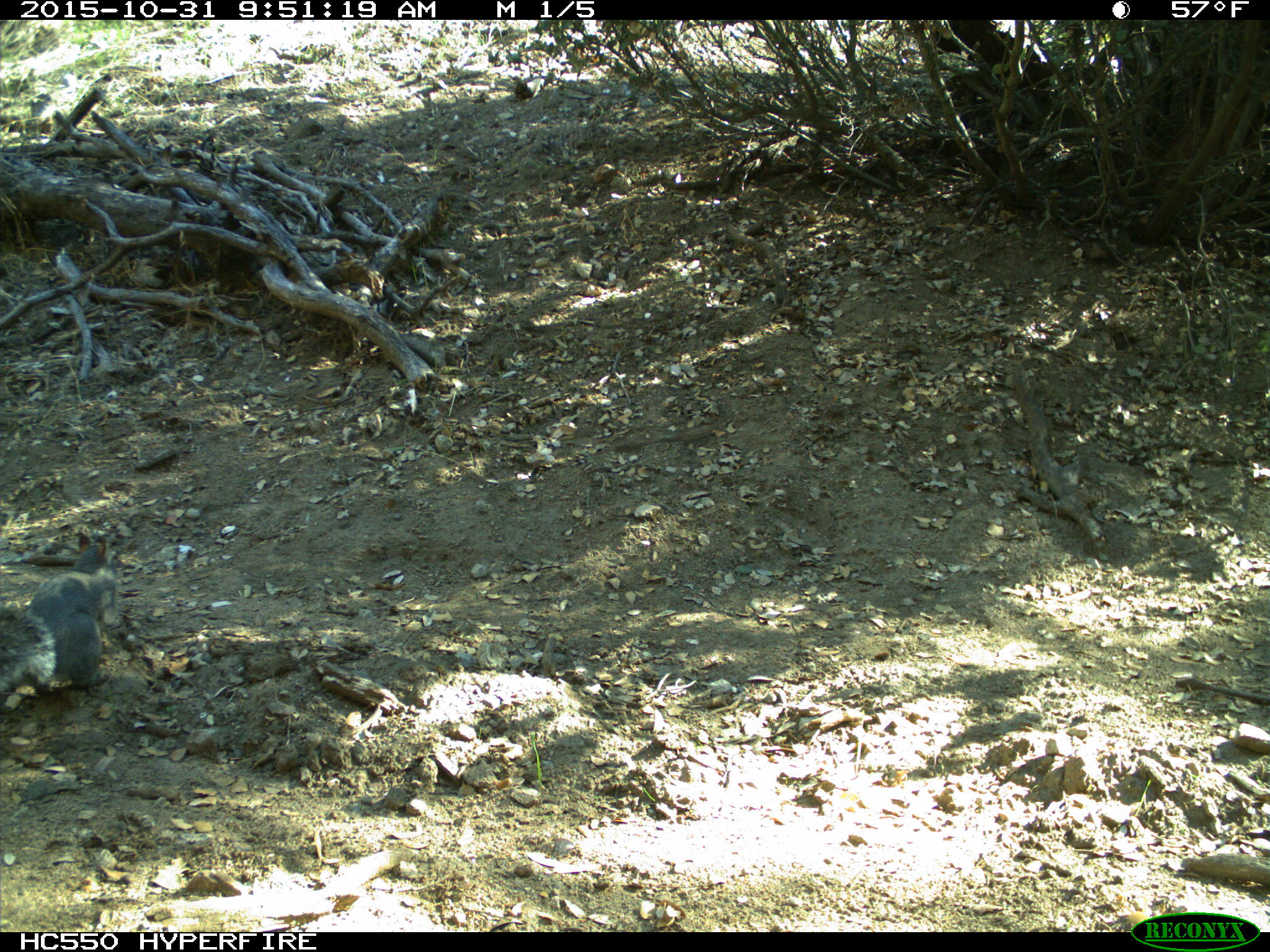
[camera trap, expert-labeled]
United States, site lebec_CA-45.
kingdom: Animalia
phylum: Chordata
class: Mammalia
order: Rodentia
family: Sciuridae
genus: Sciurus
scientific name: Sciurus carolinensis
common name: eastern gray squirrel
Sciurus carolinensis (eastern gray squirrel).